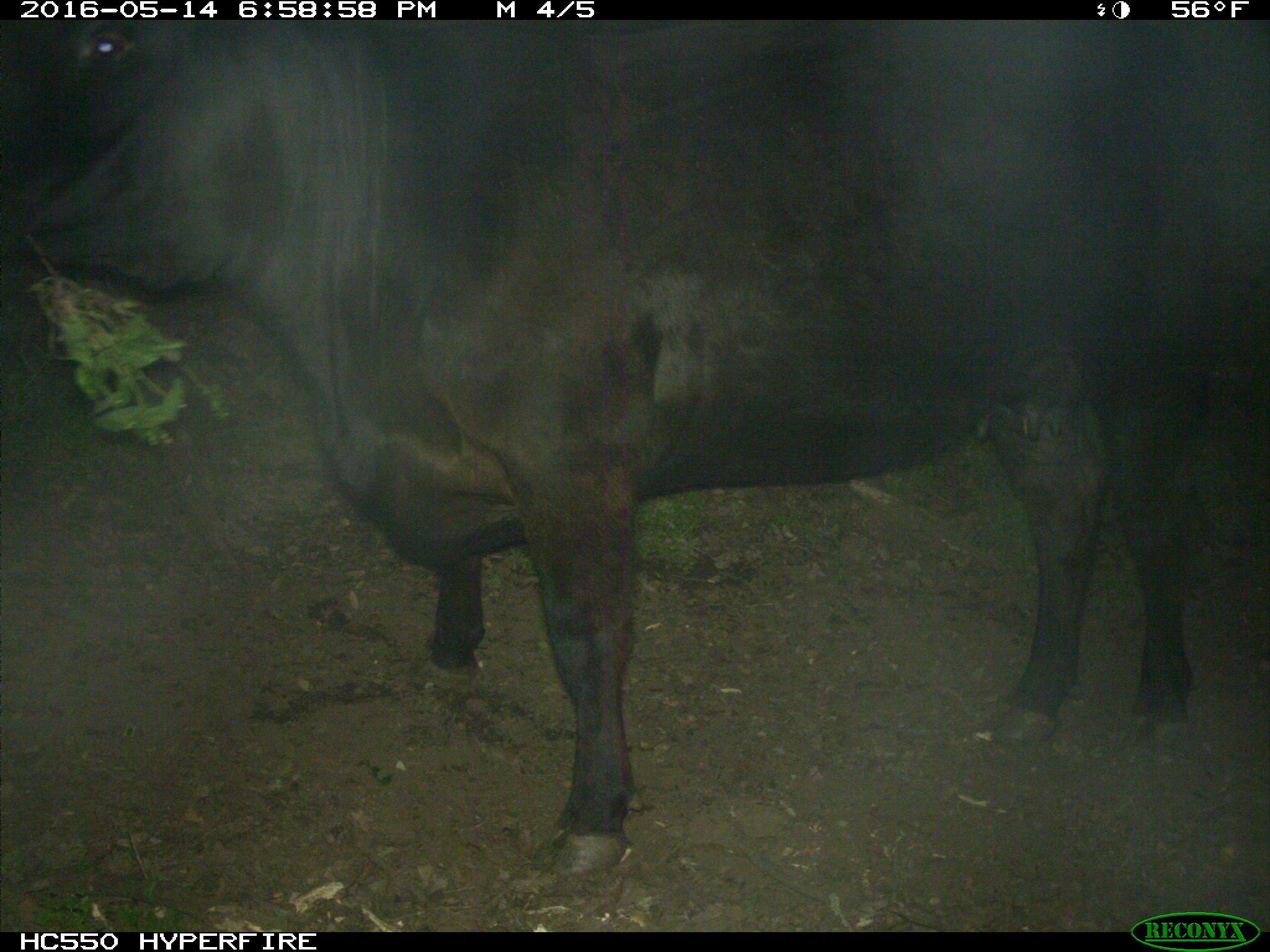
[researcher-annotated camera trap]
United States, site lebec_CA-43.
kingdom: Animalia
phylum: Chordata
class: Mammalia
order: Artiodactyla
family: Bovidae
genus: Bos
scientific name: Bos taurus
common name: domestic cow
Bos taurus (domestic cow).